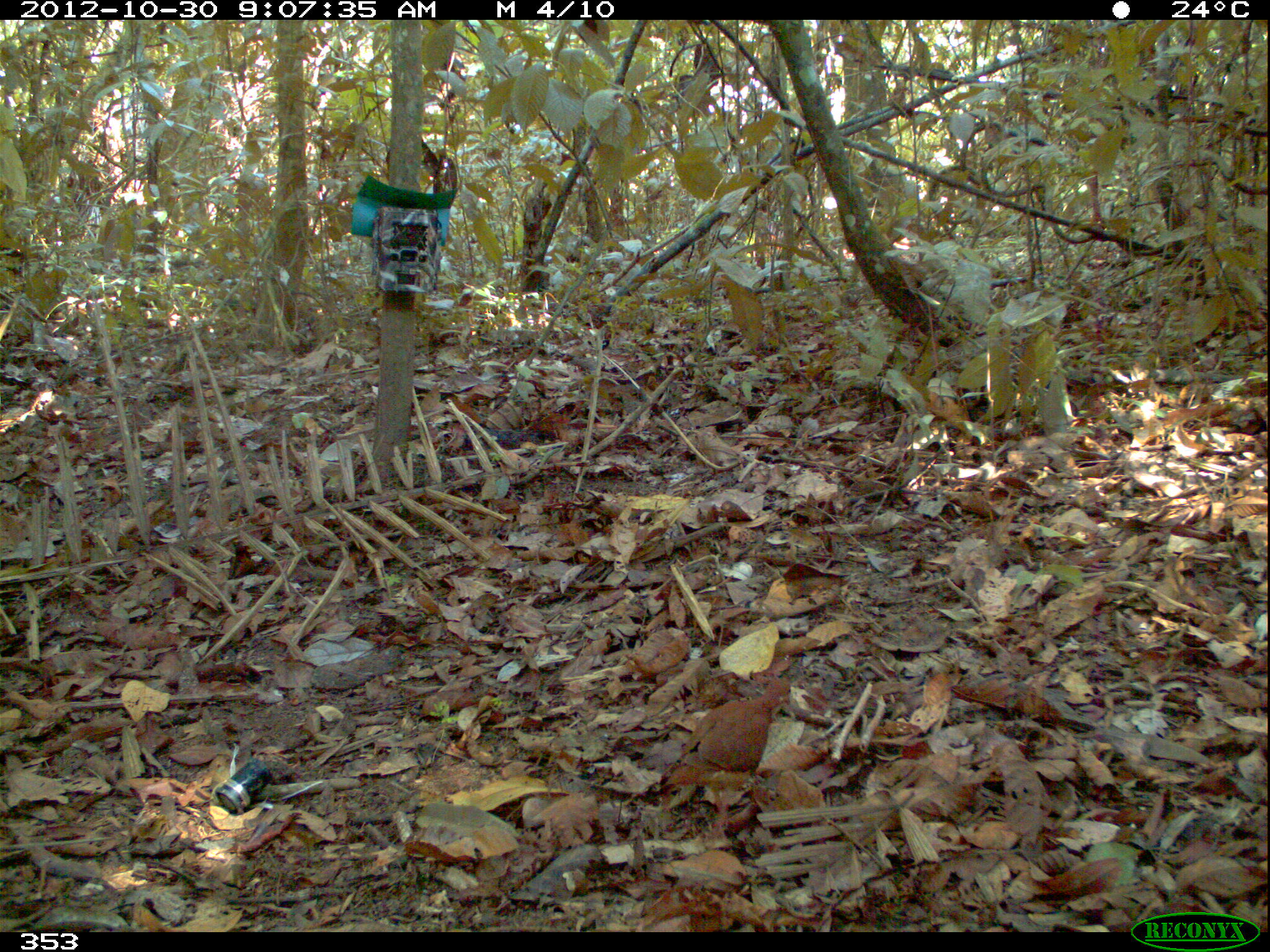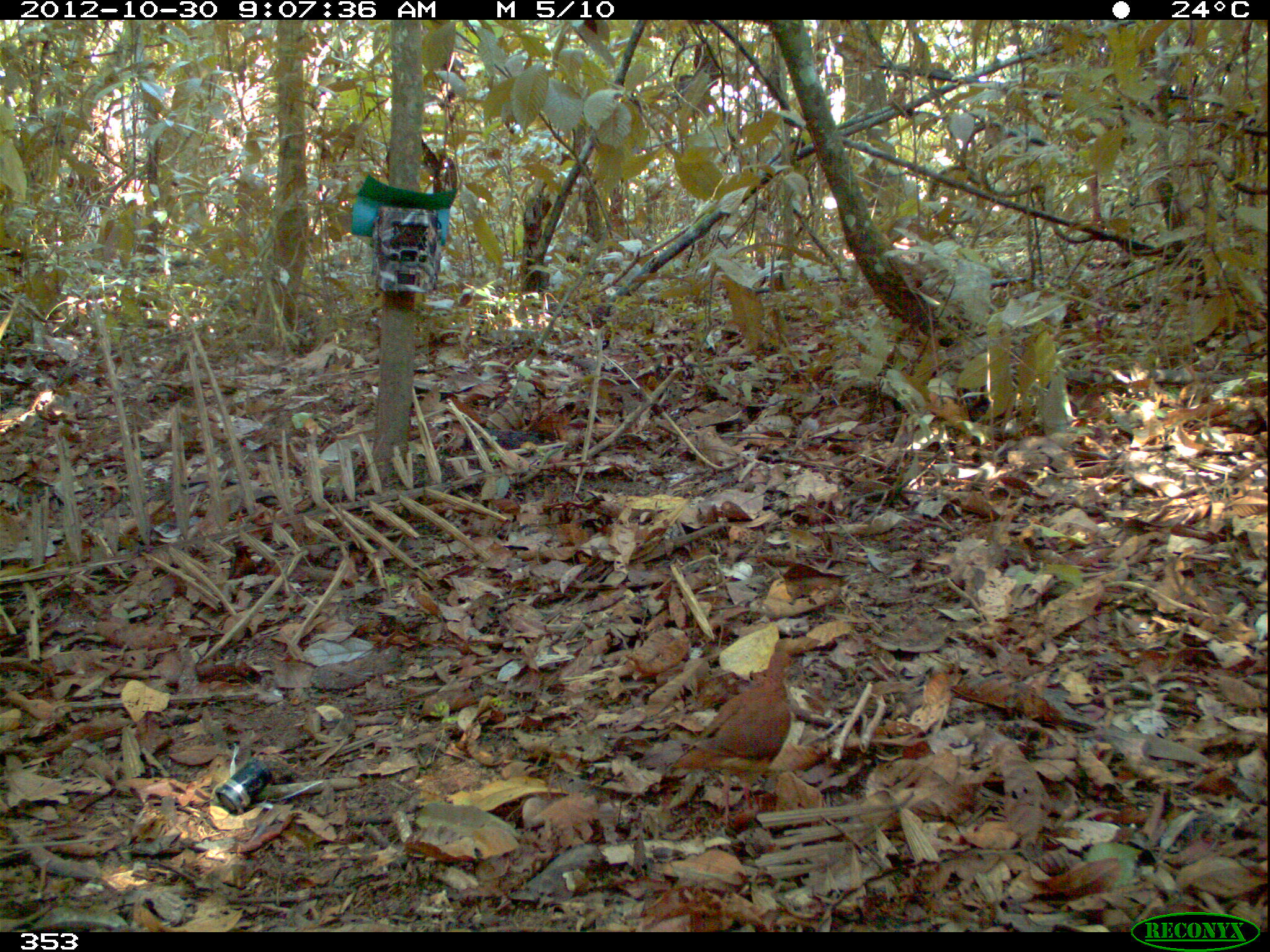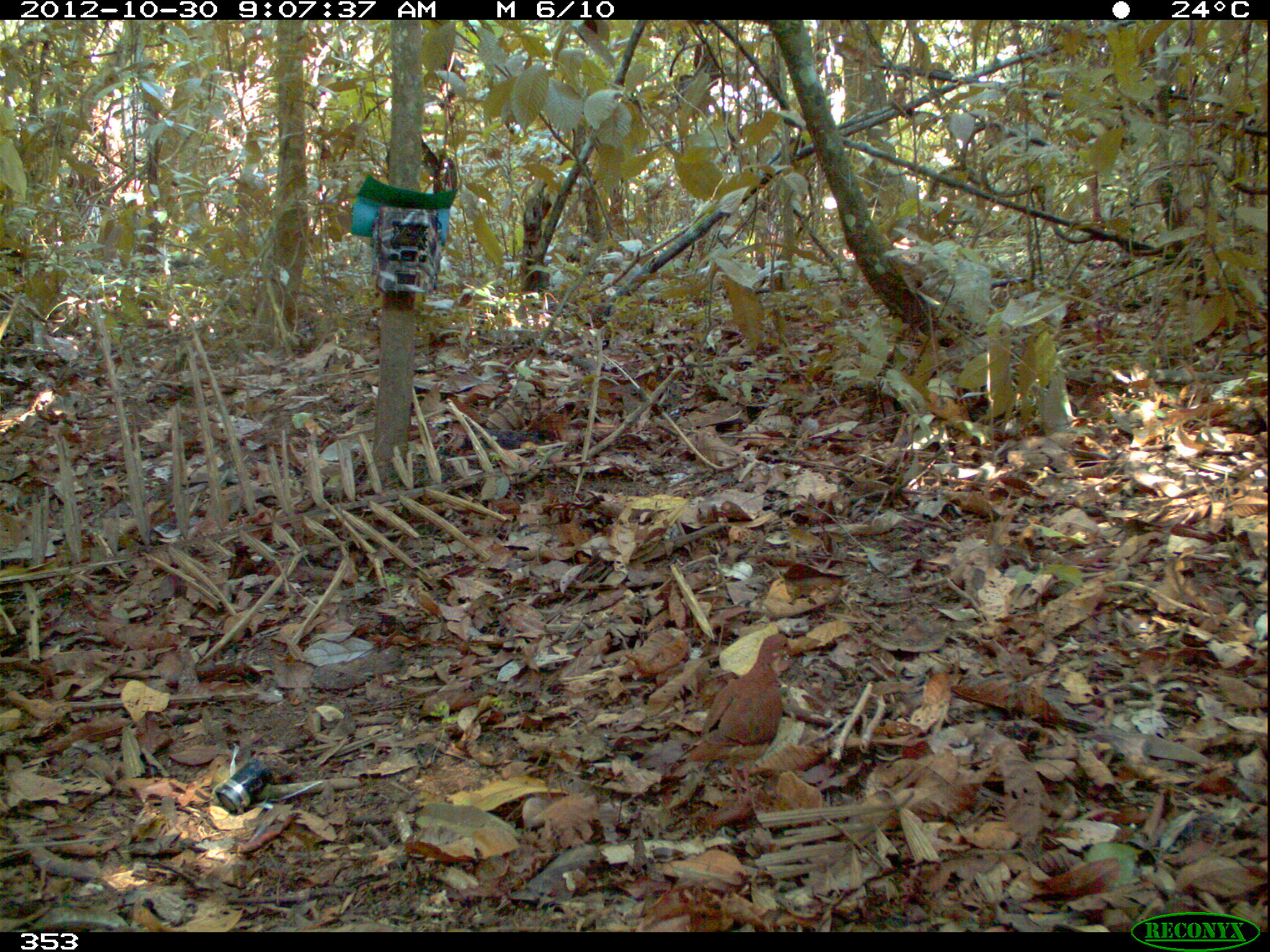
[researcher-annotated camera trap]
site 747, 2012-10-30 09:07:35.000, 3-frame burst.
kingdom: Animalia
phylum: Chordata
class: Aves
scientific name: Aves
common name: bird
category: unknown bird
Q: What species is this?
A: Unknown bird (bird) (Aves).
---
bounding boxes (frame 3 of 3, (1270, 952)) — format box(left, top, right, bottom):
unknown bird: box(680, 629, 806, 803)